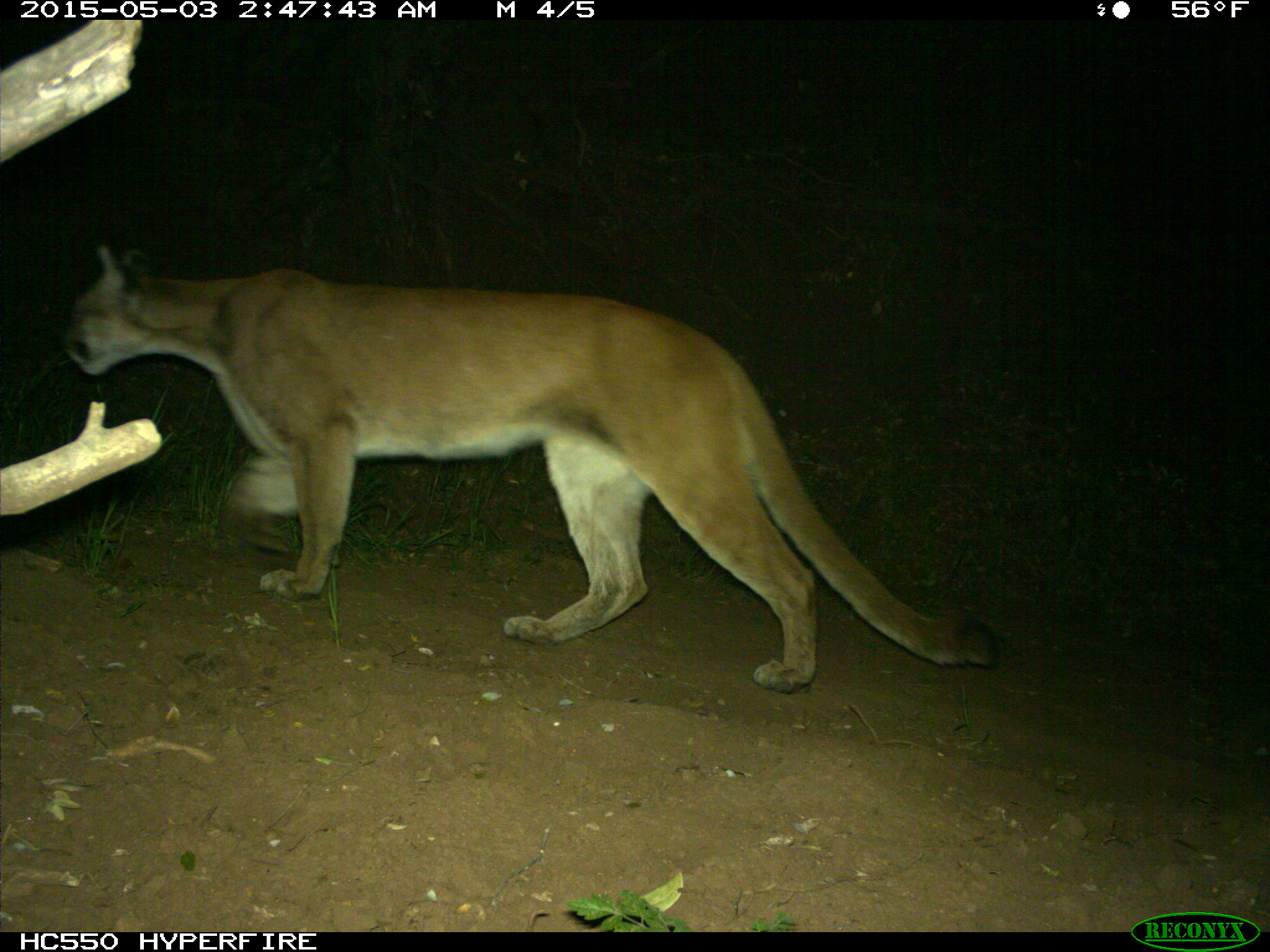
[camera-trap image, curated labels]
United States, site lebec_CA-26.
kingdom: Animalia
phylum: Chordata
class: Mammalia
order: Carnivora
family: Felidae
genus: Puma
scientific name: Puma concolor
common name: mountain lion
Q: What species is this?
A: Puma concolor (mountain lion).